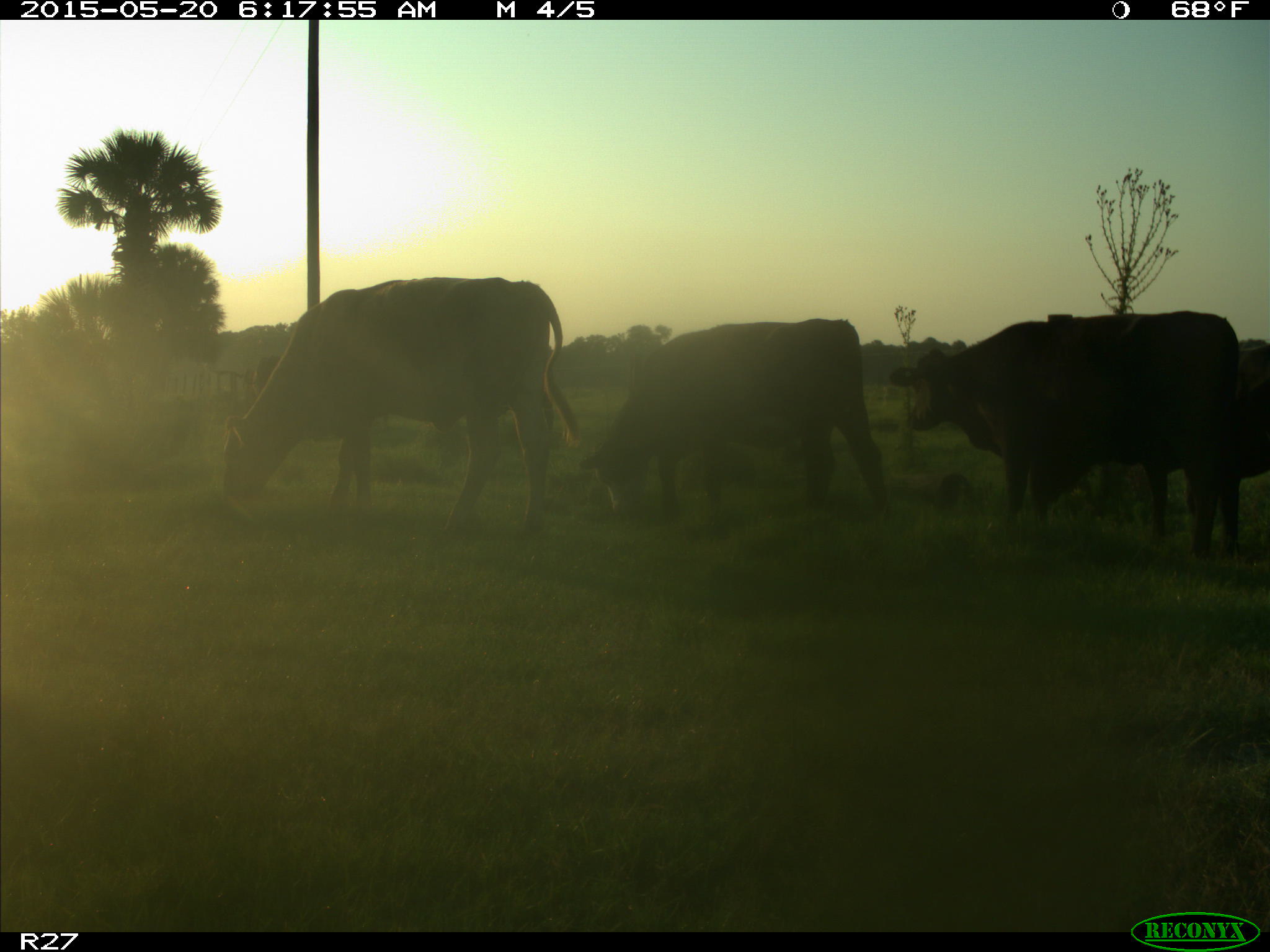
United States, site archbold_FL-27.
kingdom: Animalia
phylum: Chordata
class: Mammalia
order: Artiodactyla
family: Bovidae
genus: Bos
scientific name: Bos taurus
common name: domestic cow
Bos taurus (domestic cow).